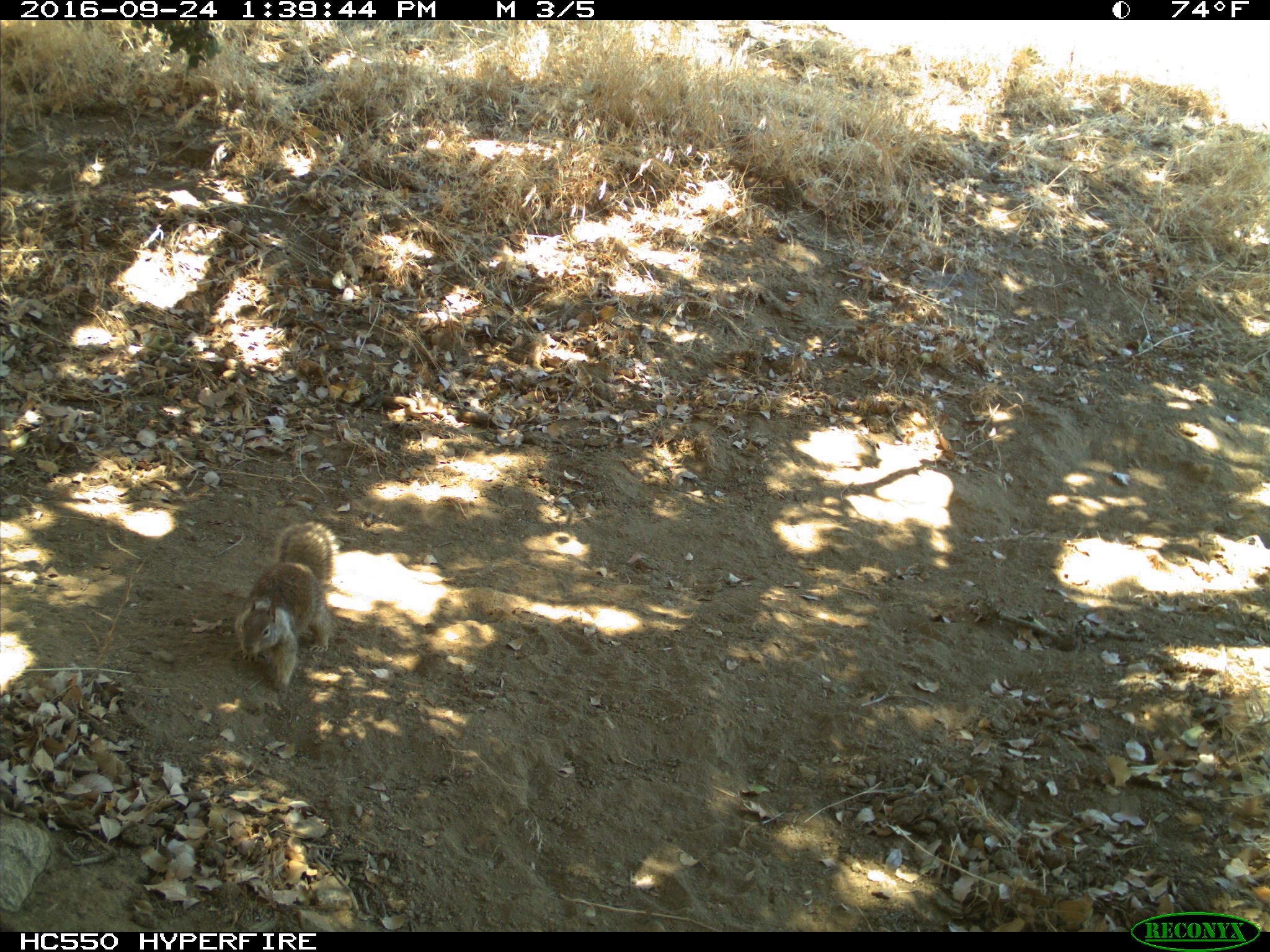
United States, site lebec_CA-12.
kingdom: Animalia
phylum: Chordata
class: Mammalia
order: Rodentia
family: Sciuridae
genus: Otospermophilus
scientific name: Otospermophilus beecheyi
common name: california ground squirrel